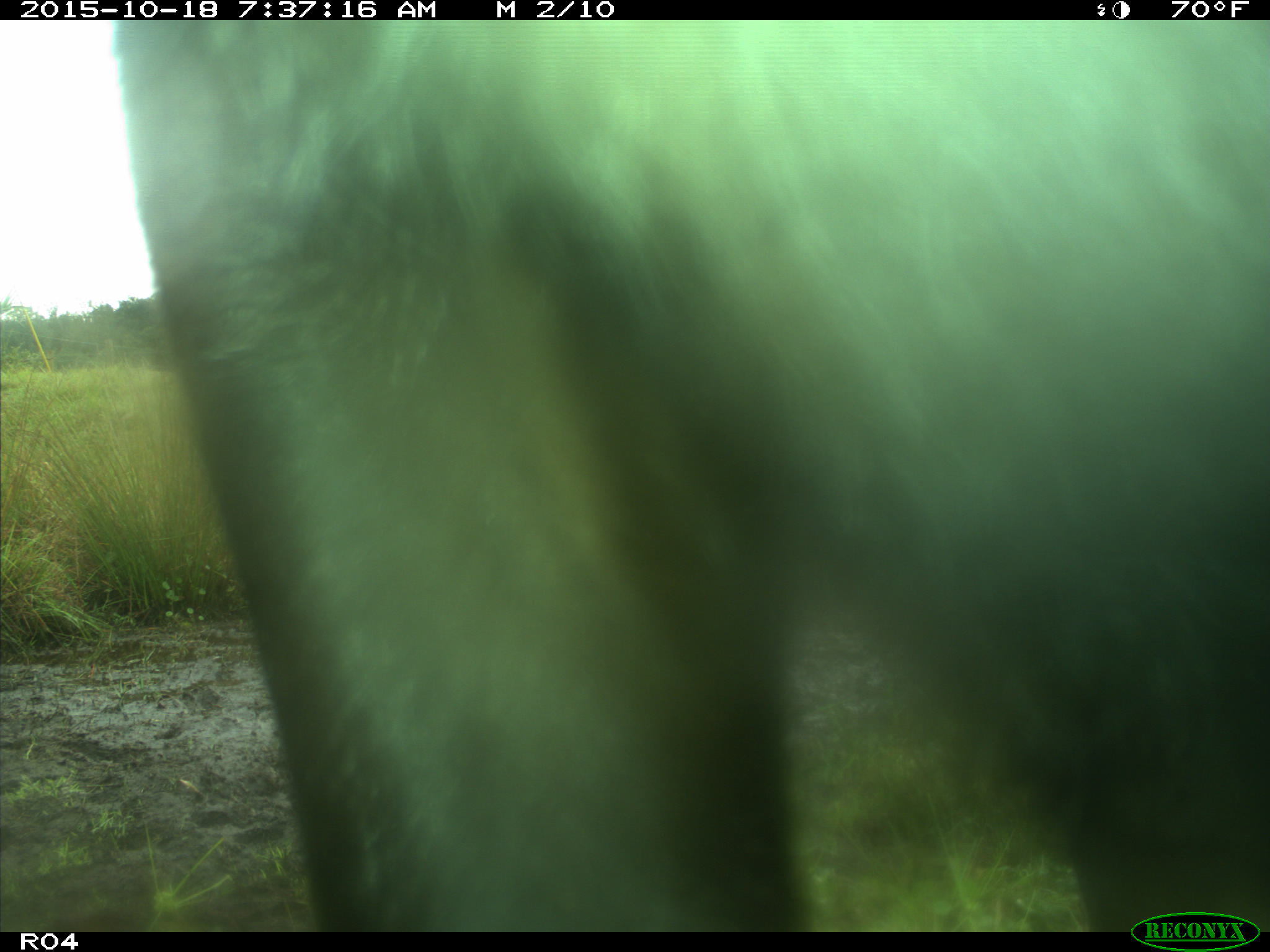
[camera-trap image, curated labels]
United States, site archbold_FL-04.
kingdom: Animalia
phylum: Chordata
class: Mammalia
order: Artiodactyla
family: Bovidae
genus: Bos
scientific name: Bos taurus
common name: domestic cow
Bos taurus (domestic cow).